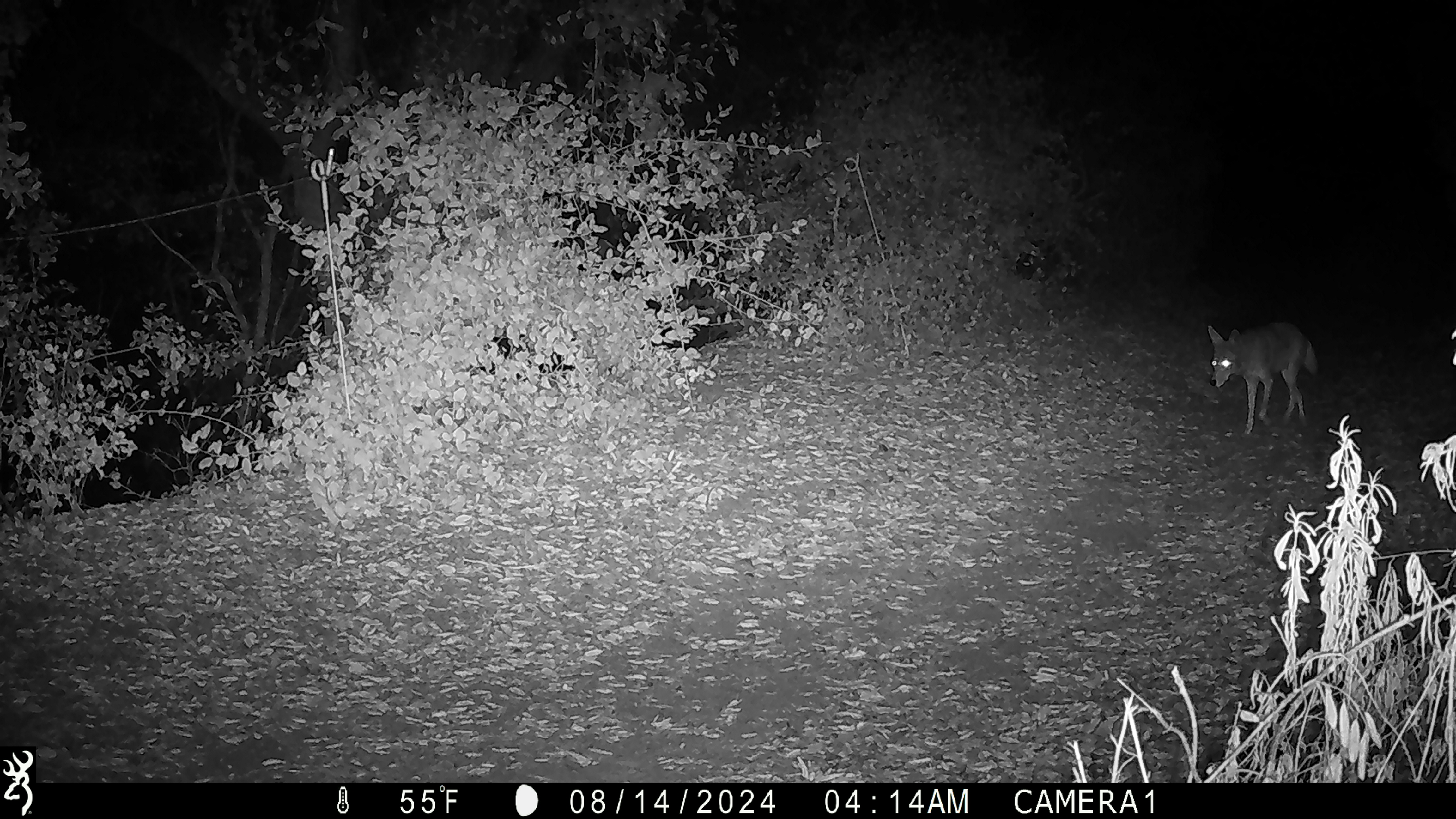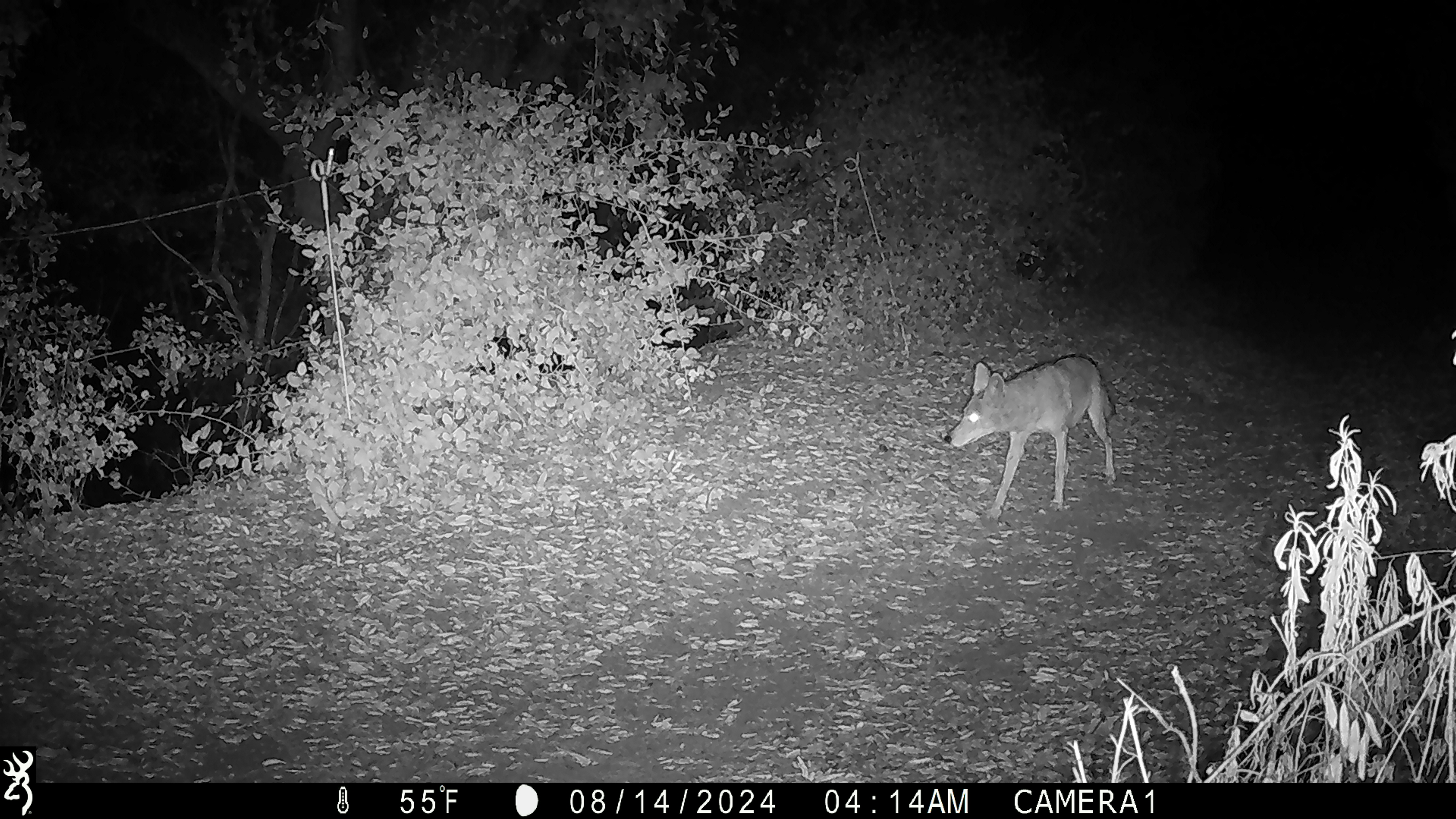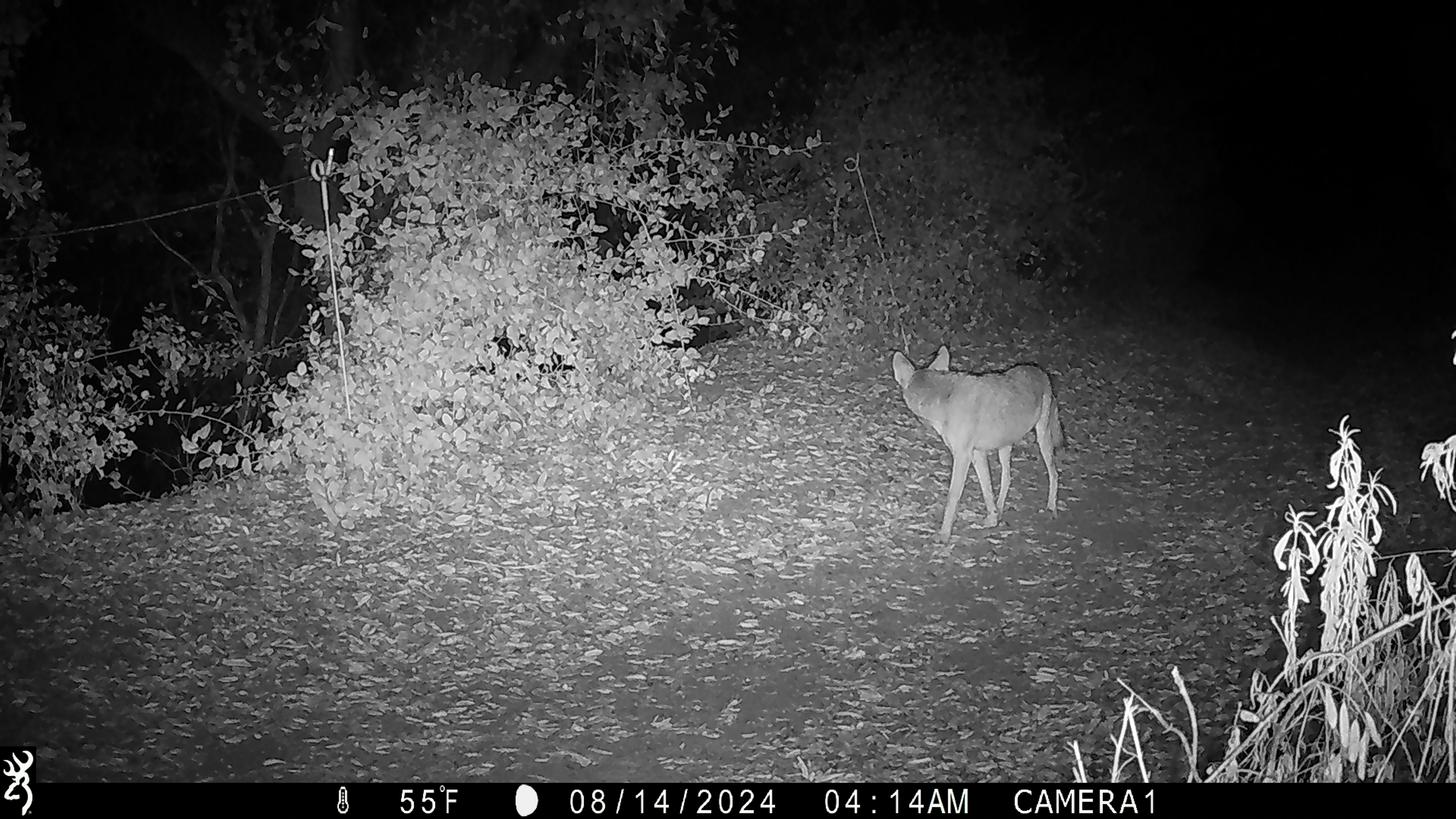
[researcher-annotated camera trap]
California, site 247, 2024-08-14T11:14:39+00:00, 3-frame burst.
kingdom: Animalia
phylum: Chordata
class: Mammalia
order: Carnivora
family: Canidae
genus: Canis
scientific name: Canis latrans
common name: coyote